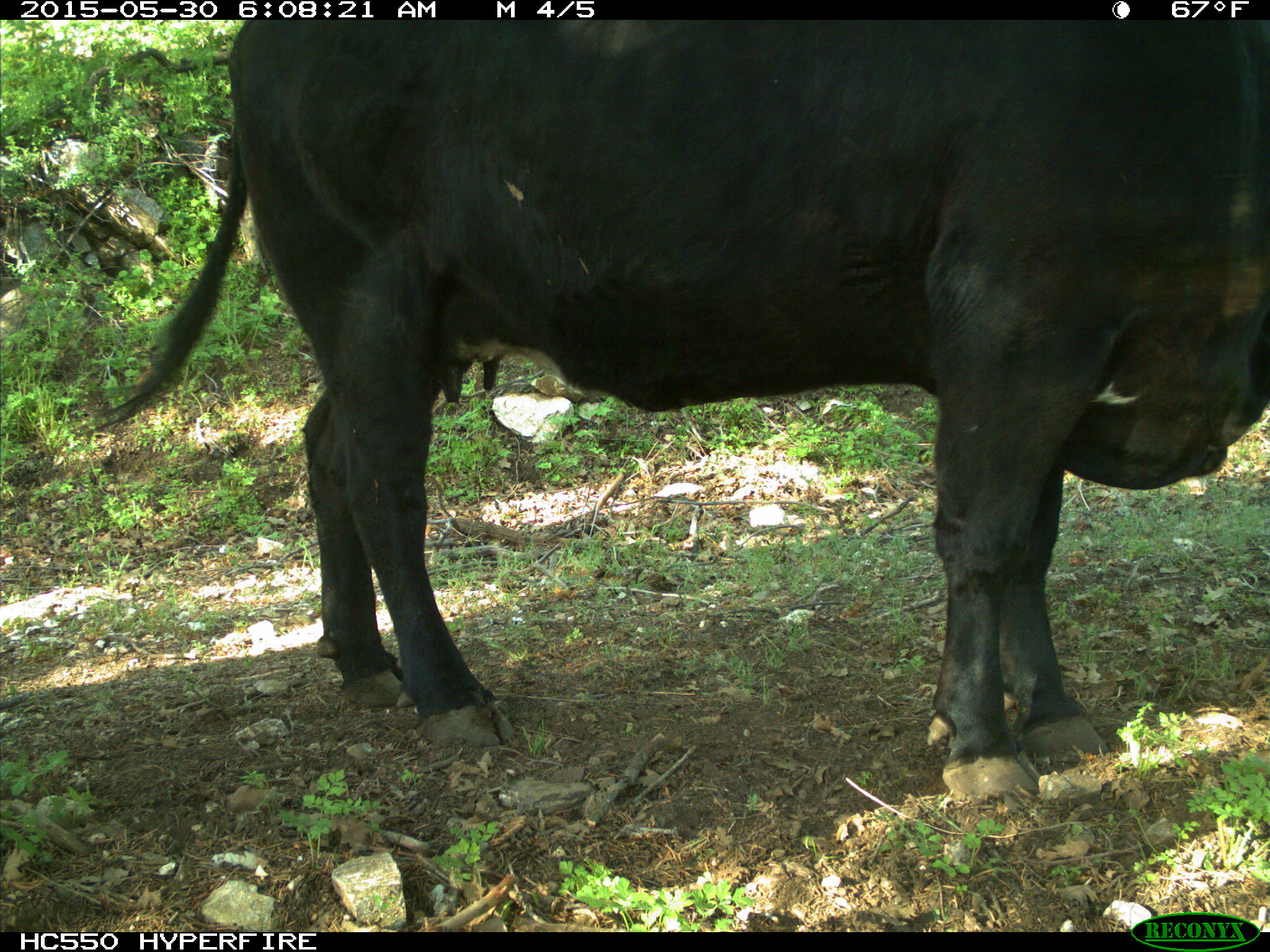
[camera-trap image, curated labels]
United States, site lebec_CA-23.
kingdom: Animalia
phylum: Chordata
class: Mammalia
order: Artiodactyla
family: Bovidae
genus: Bos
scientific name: Bos taurus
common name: domestic cow